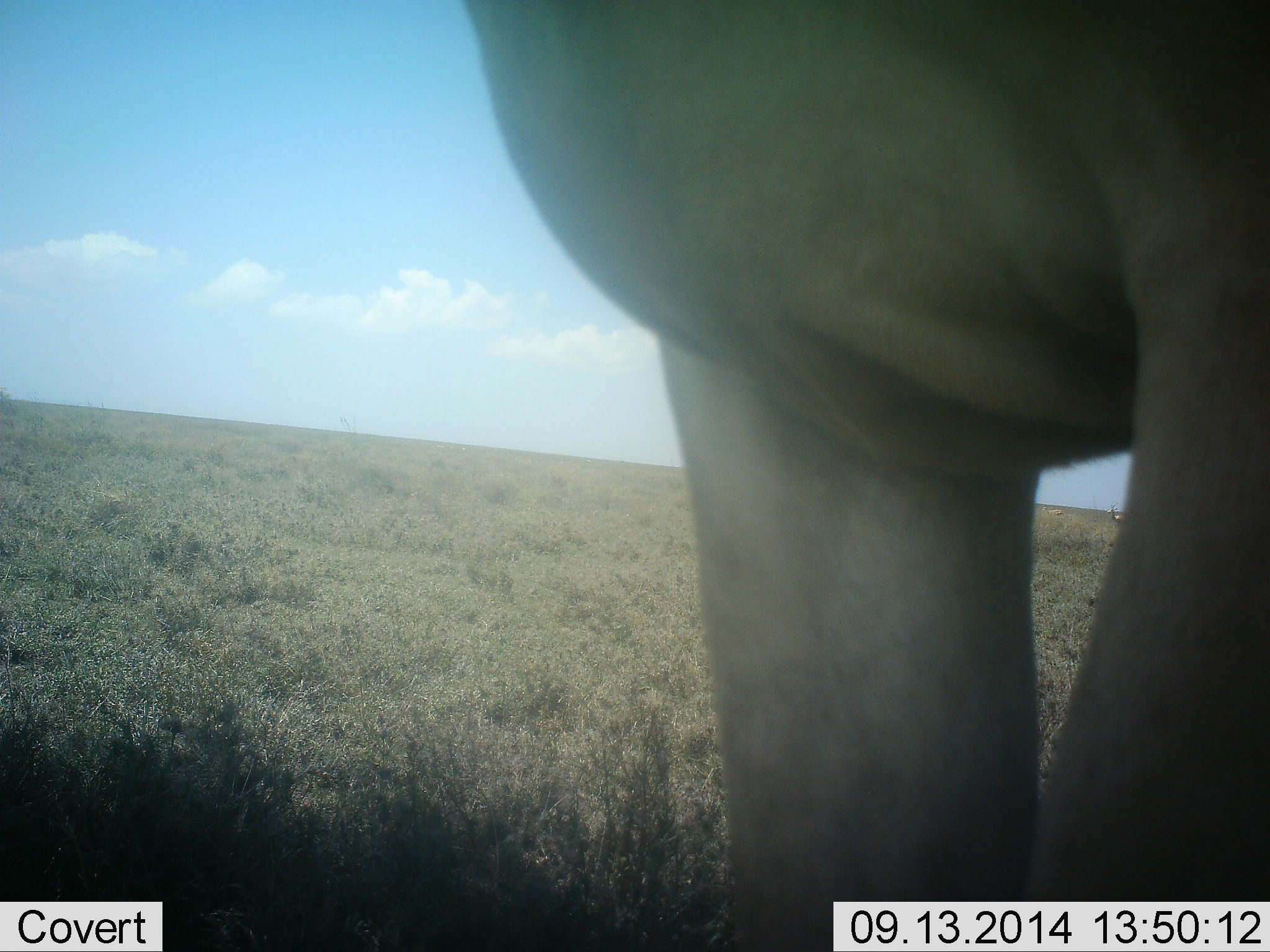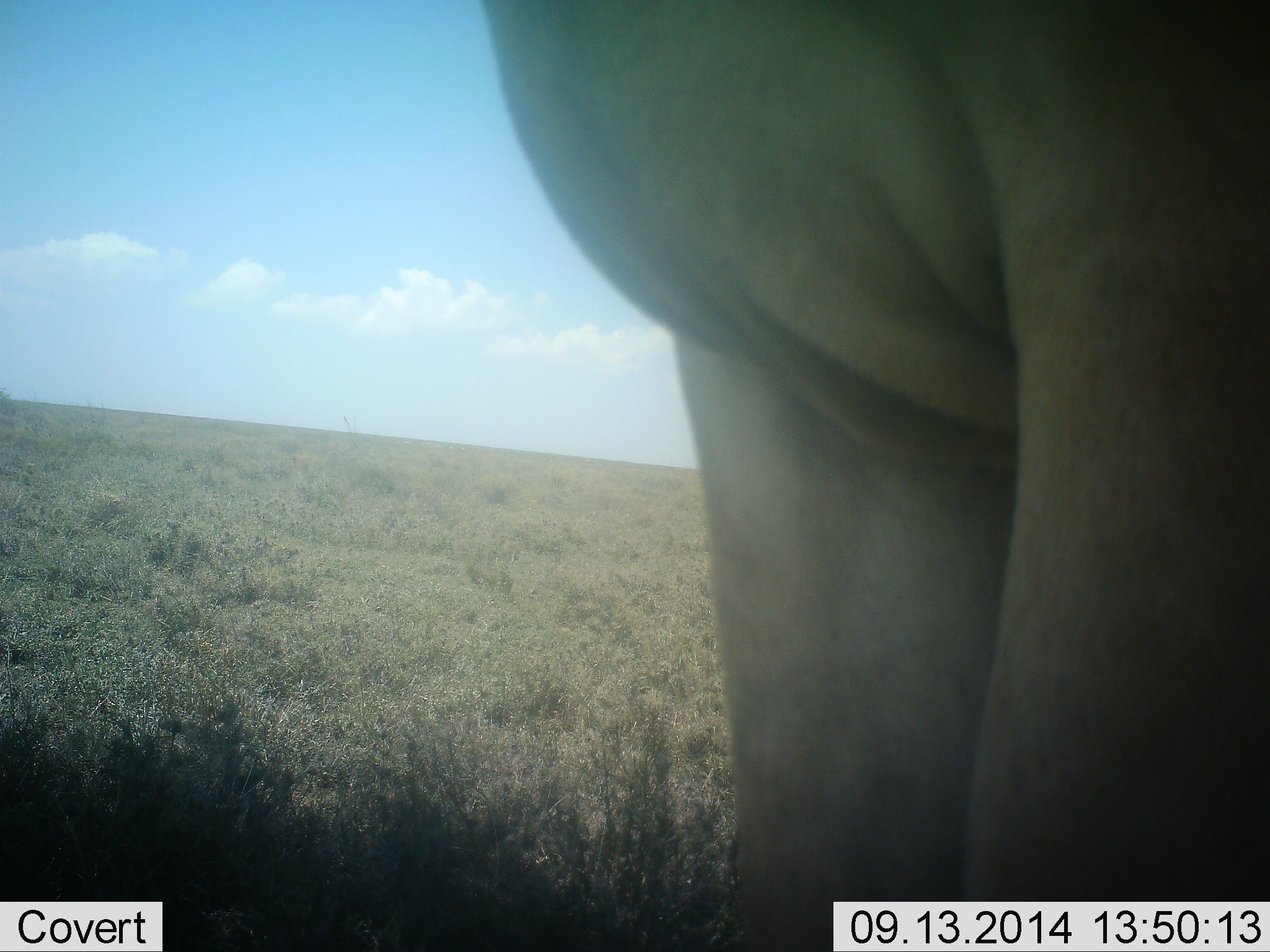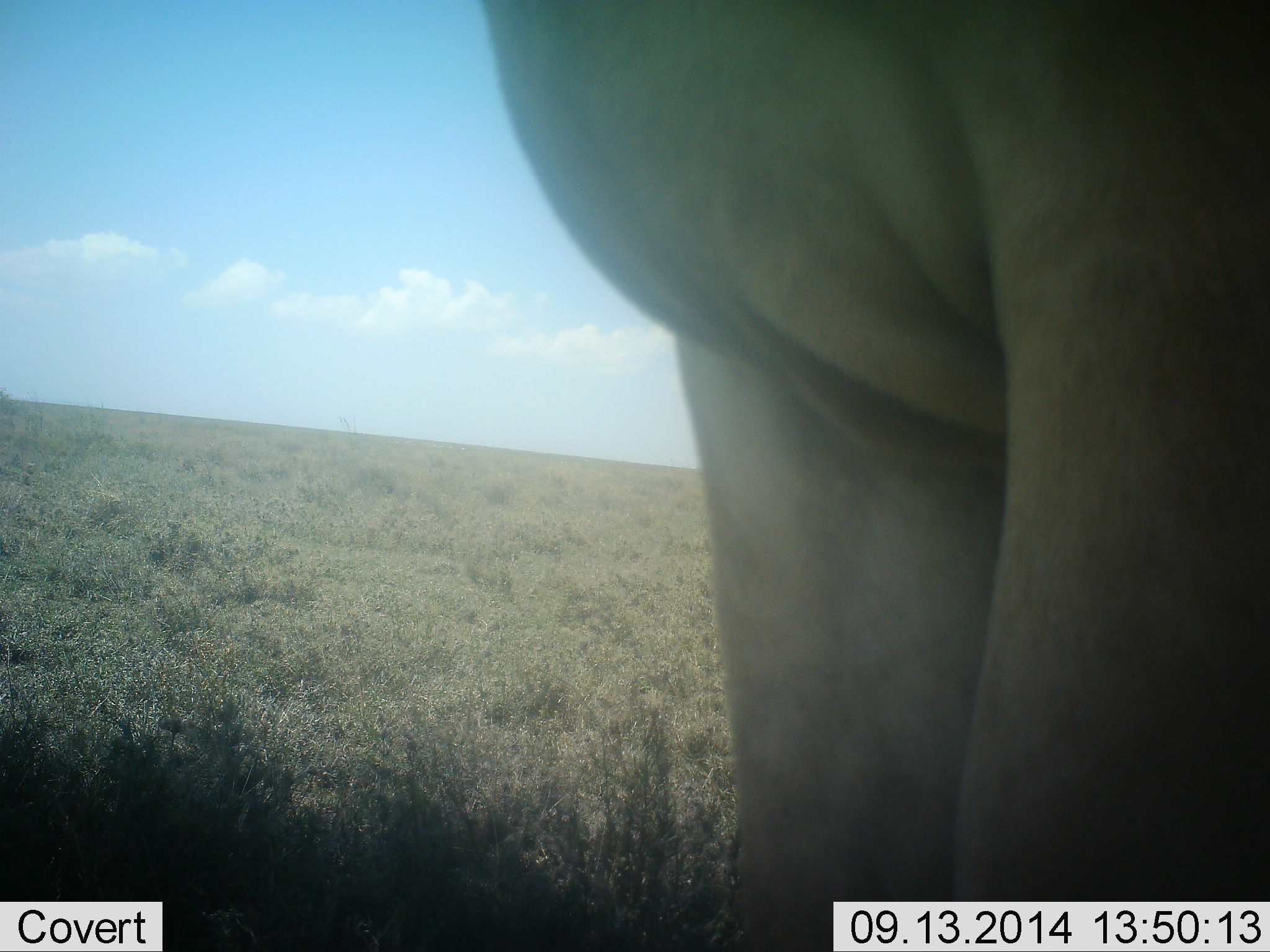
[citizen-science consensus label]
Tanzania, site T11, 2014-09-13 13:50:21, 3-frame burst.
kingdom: Animalia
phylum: Chordata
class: Mammalia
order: Artiodactyla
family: Bovidae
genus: Alcelaphus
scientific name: Alcelaphus buselaphus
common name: hartebeest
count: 1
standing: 100%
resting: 0%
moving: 0%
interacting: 0%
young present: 0%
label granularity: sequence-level